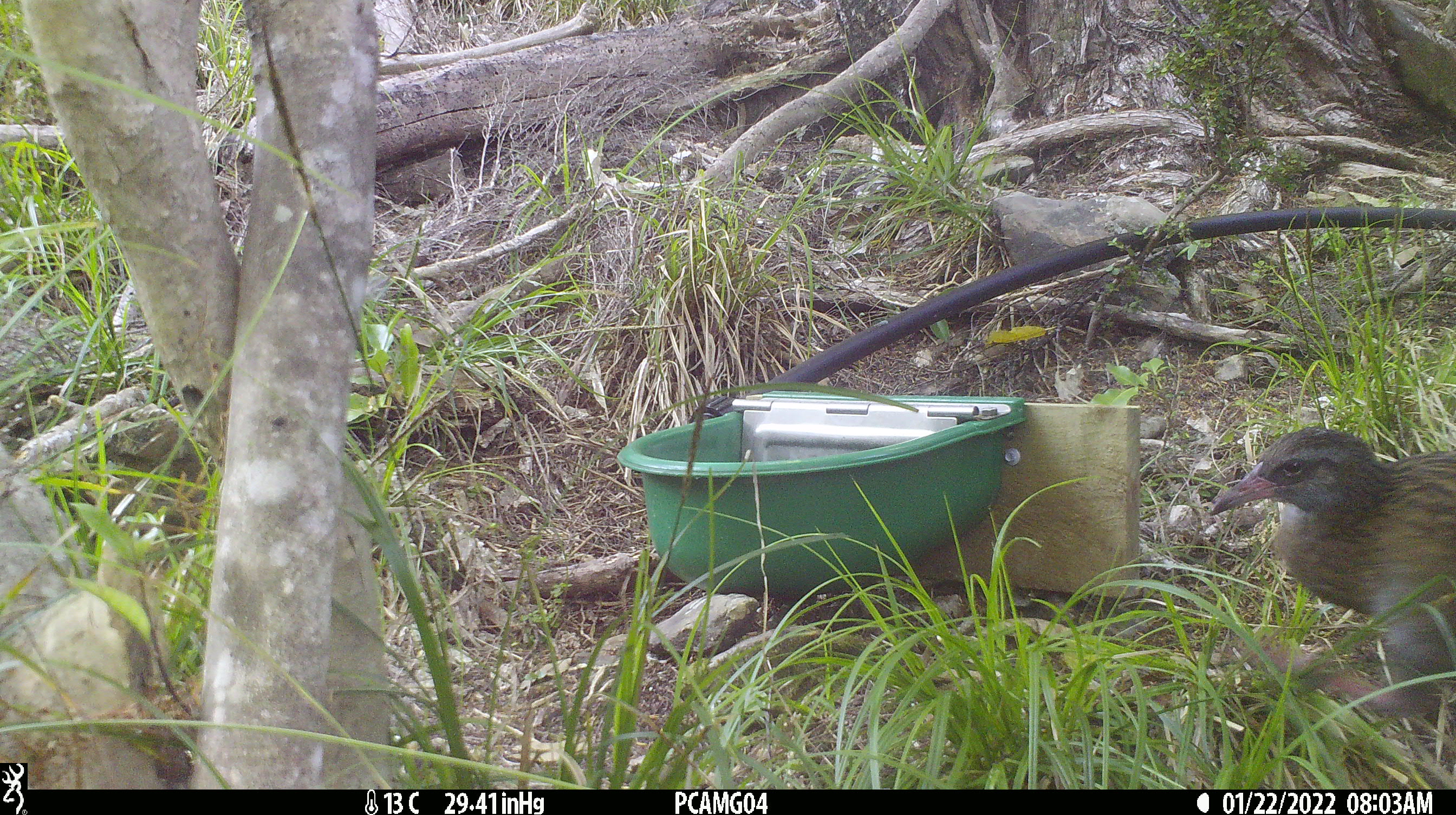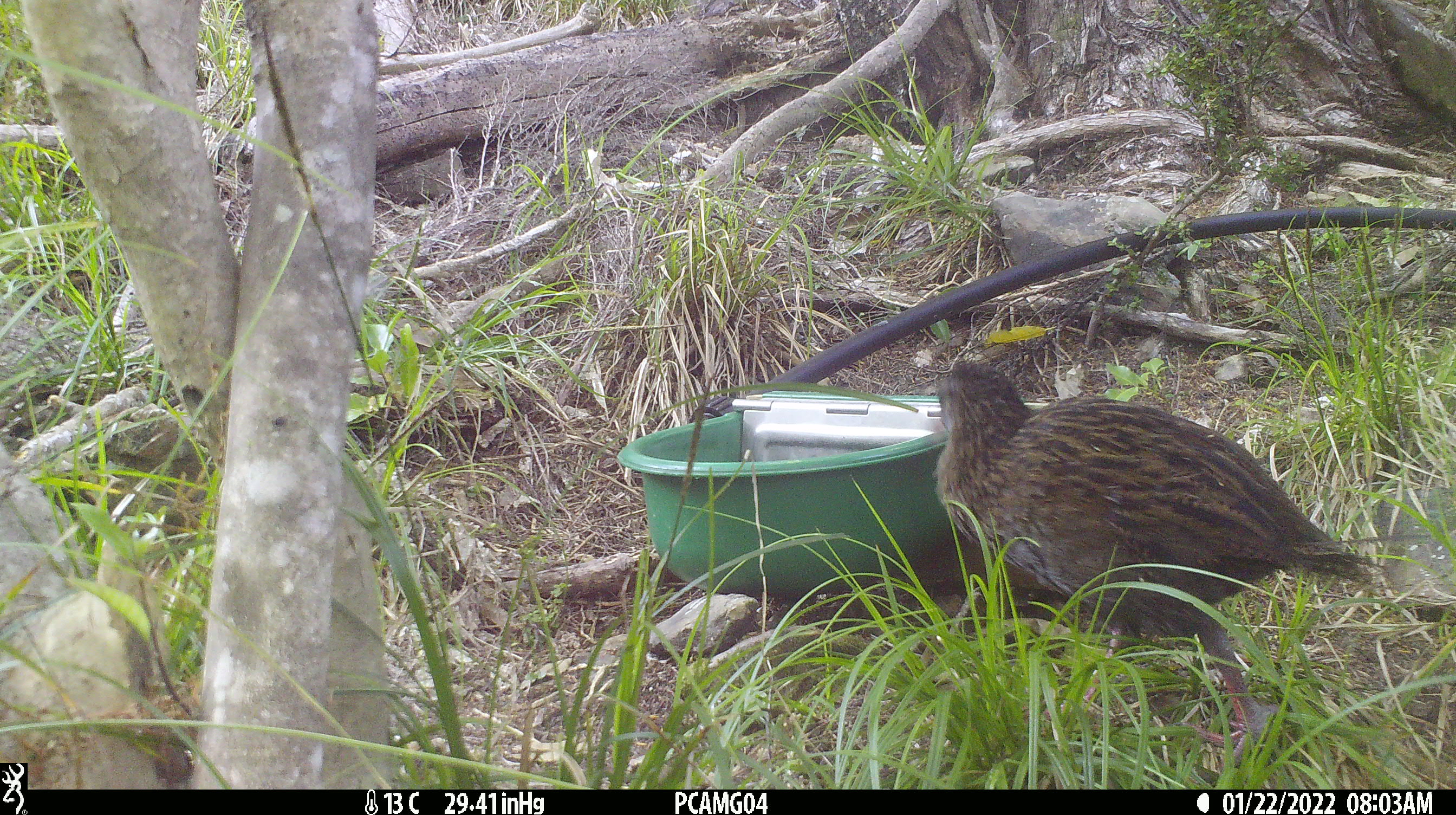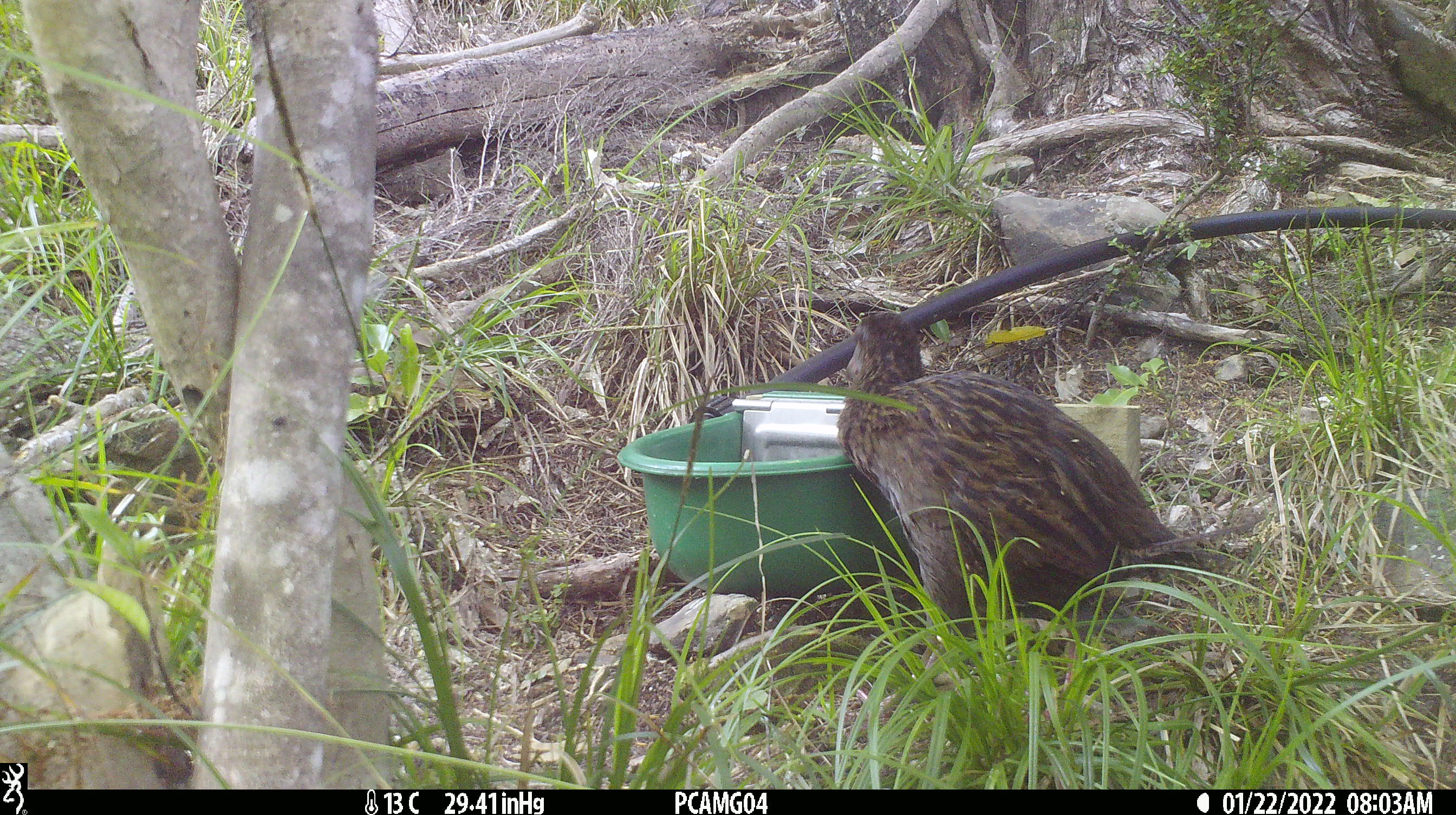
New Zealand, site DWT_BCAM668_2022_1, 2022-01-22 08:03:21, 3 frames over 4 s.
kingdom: Animalia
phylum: Chordata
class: Aves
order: Gruiformes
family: Rallidae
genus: Gallirallus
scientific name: Gallirallus australis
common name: weka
Weka (Gallirallus australis).